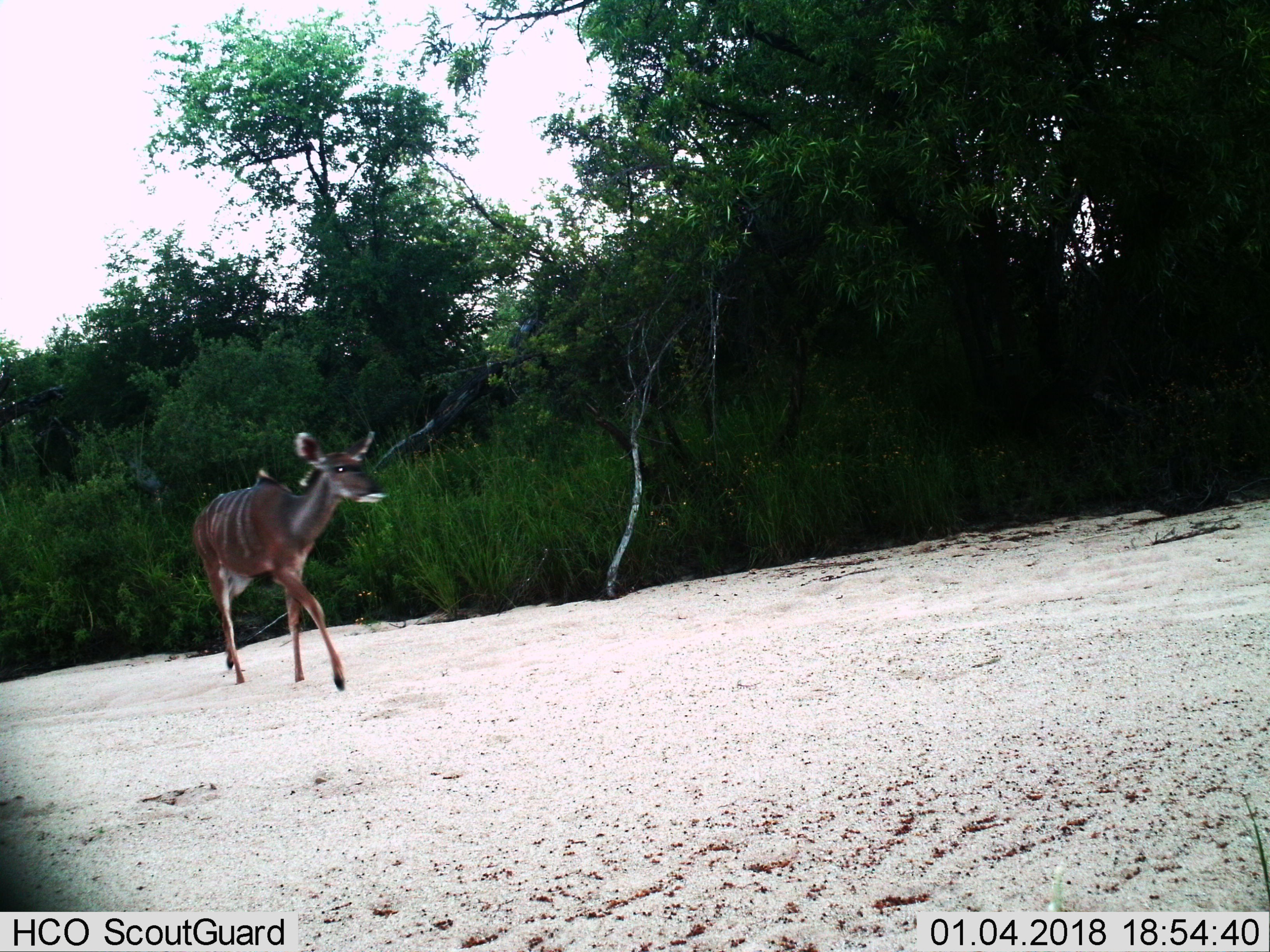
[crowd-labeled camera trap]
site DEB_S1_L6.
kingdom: Animalia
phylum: Chordata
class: Mammalia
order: Artiodactyla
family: Bovidae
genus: Tragelaphus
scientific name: Tragelaphus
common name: kudu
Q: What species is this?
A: Kudu (Tragelaphus).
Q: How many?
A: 1.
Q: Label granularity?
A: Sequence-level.